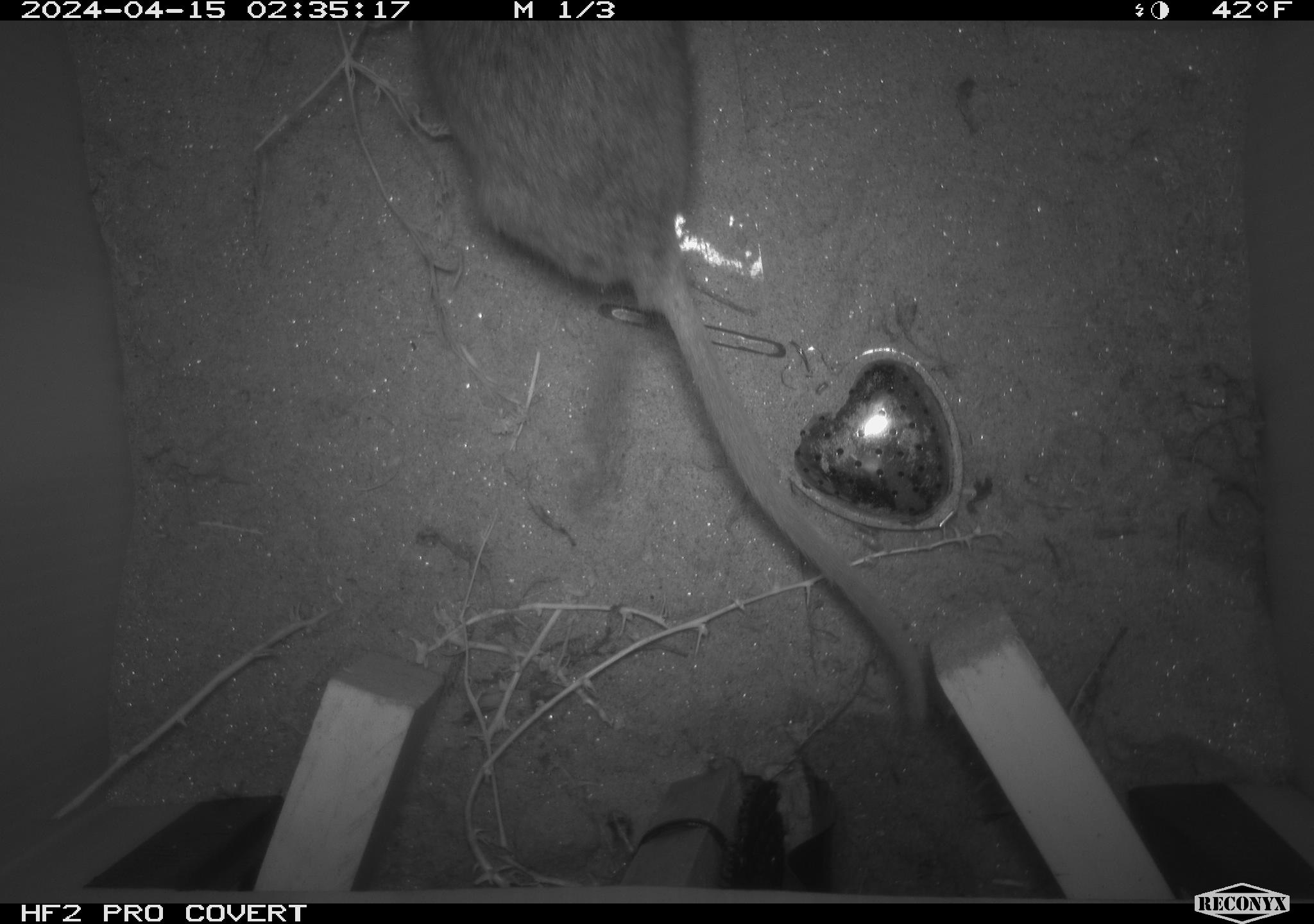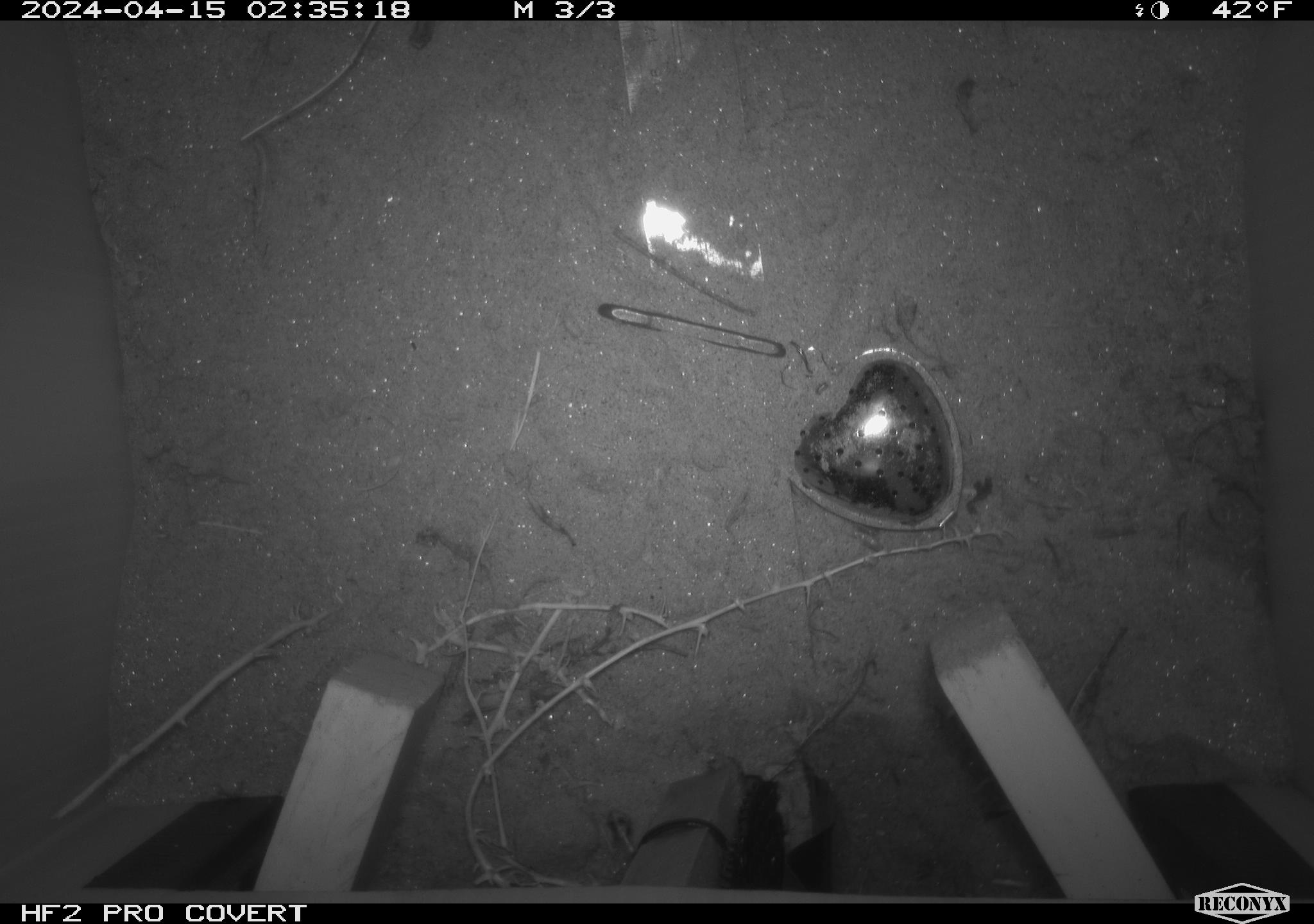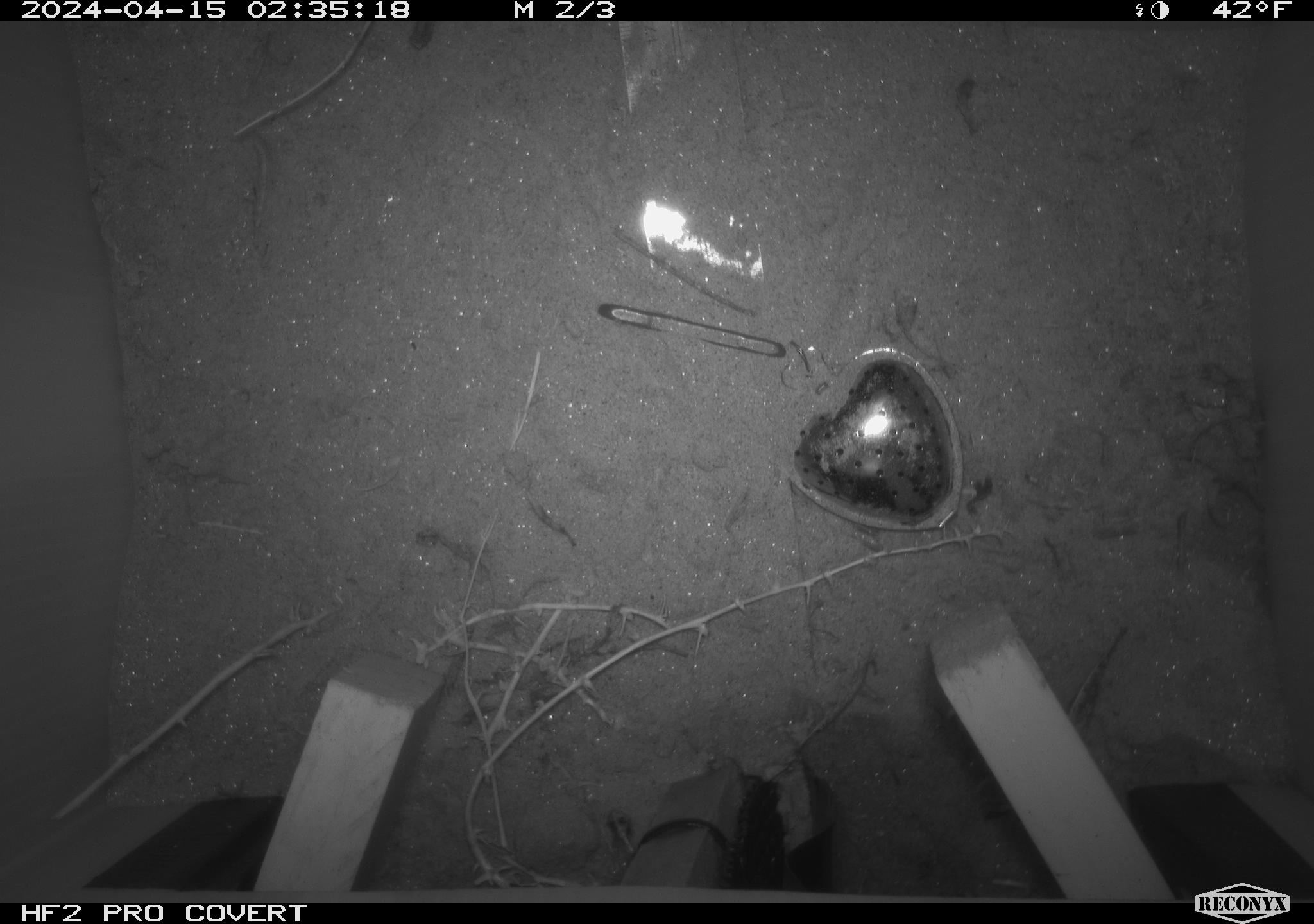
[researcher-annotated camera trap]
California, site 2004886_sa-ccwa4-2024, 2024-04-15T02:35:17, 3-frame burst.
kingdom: Animalia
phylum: Chordata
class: Mammalia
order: Rodentia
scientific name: Rodentia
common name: woodrat or rat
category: woodrat or rat species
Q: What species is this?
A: Woodrat or rat species (woodrat or rat) (Rodentia).